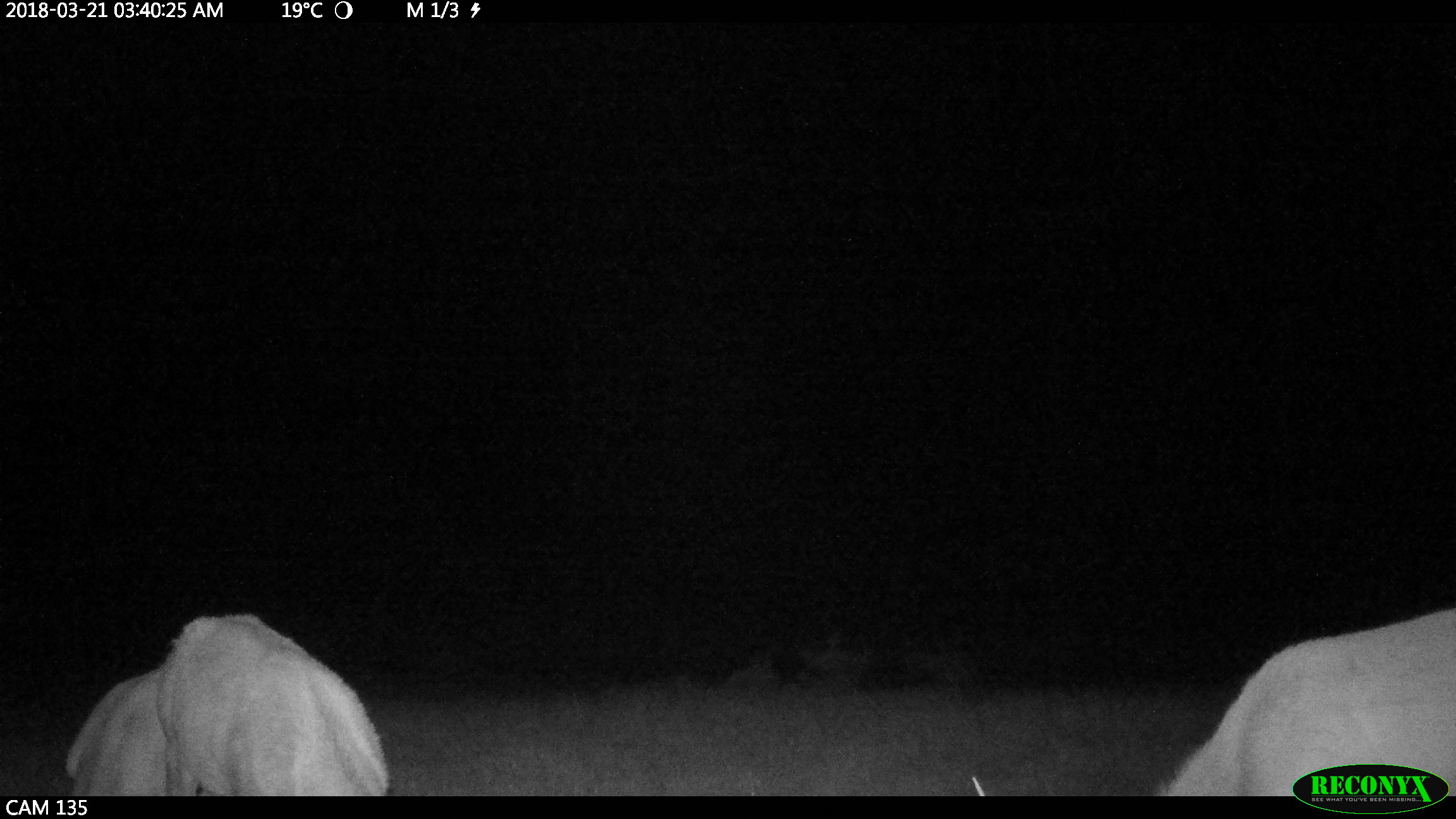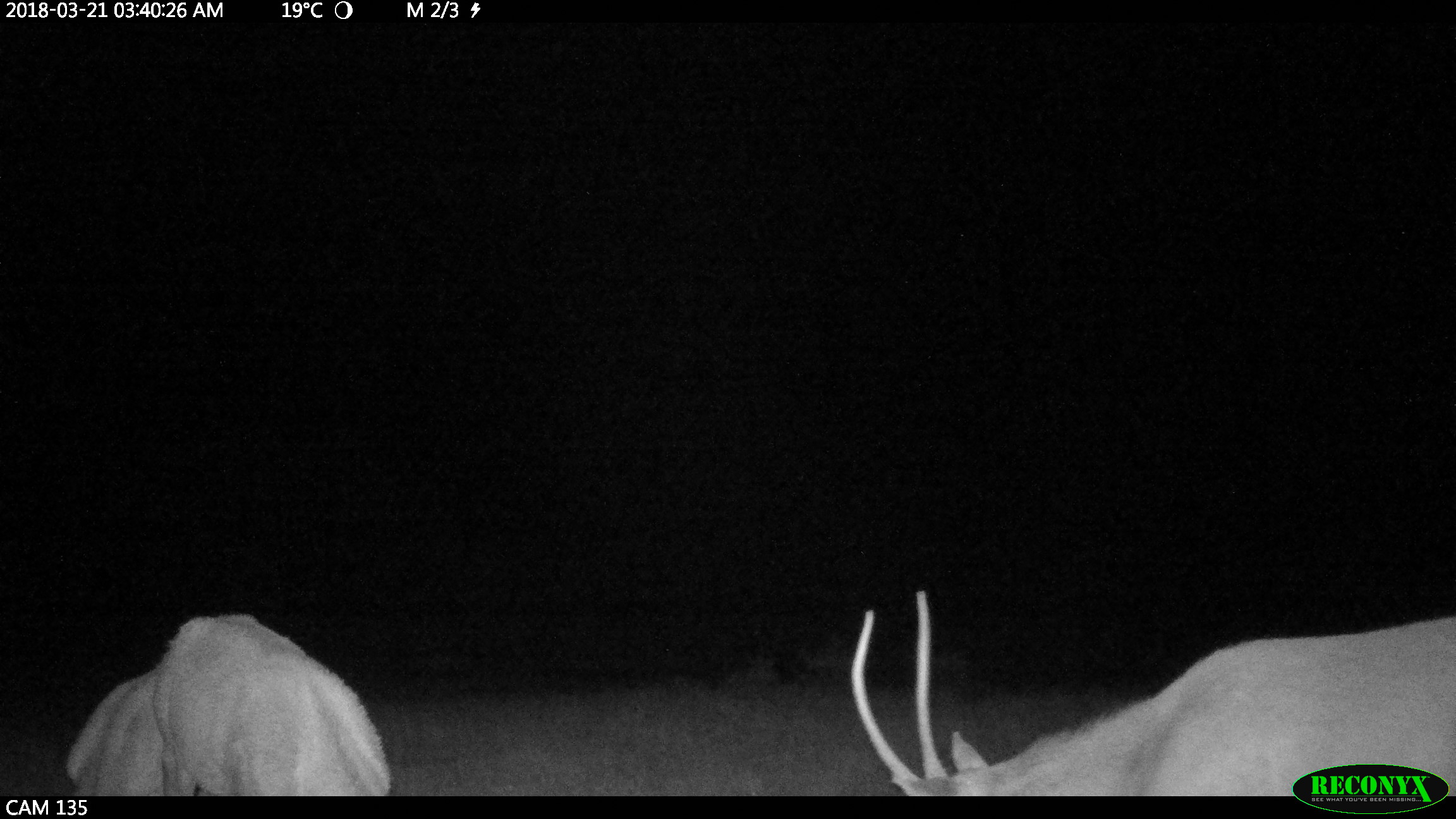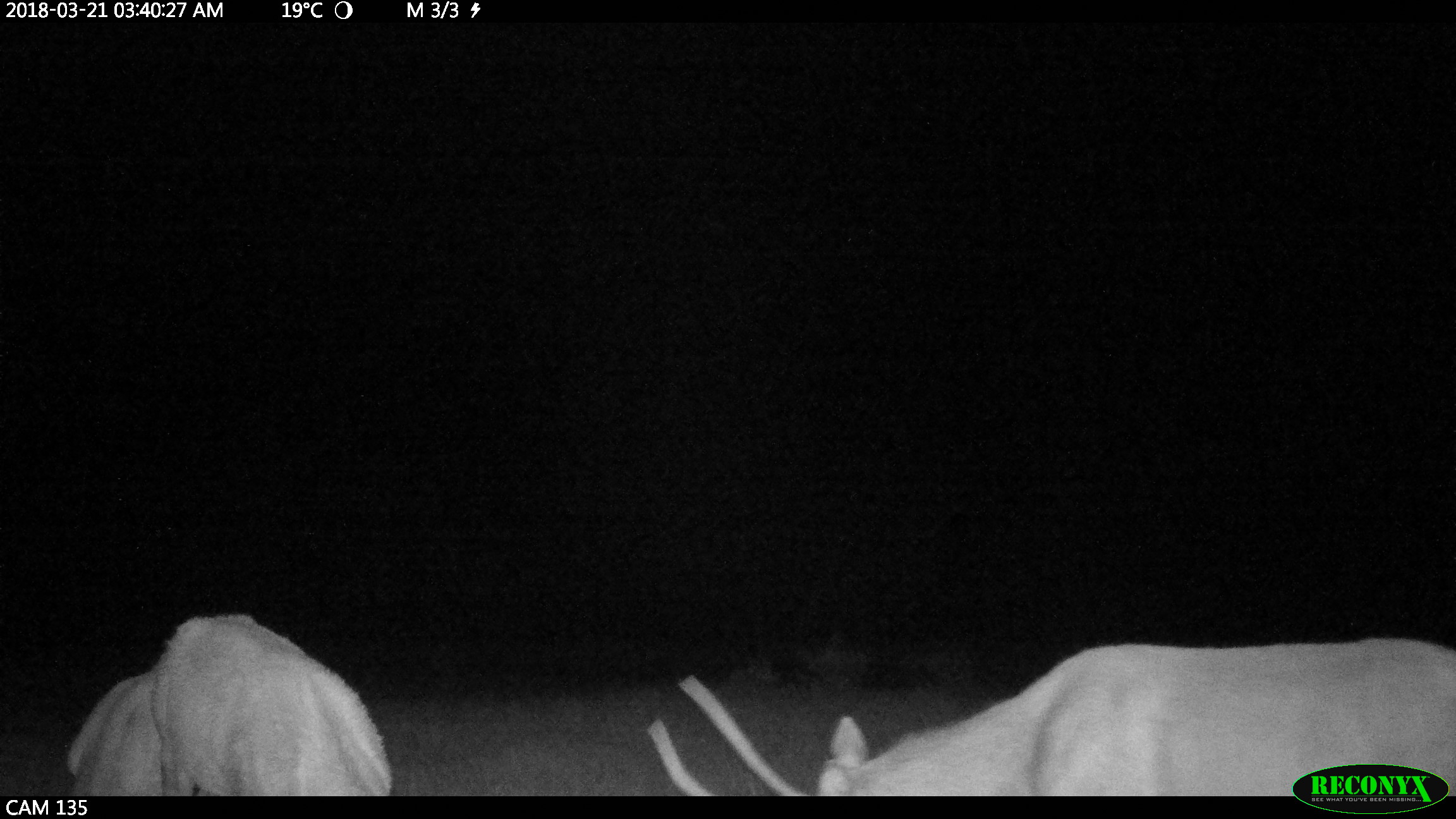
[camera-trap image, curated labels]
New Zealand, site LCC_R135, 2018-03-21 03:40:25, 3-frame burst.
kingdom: Animalia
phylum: Chordata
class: Mammalia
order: Artiodactyla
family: Cervidae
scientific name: Cervidae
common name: deer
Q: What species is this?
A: Deer (Cervidae).